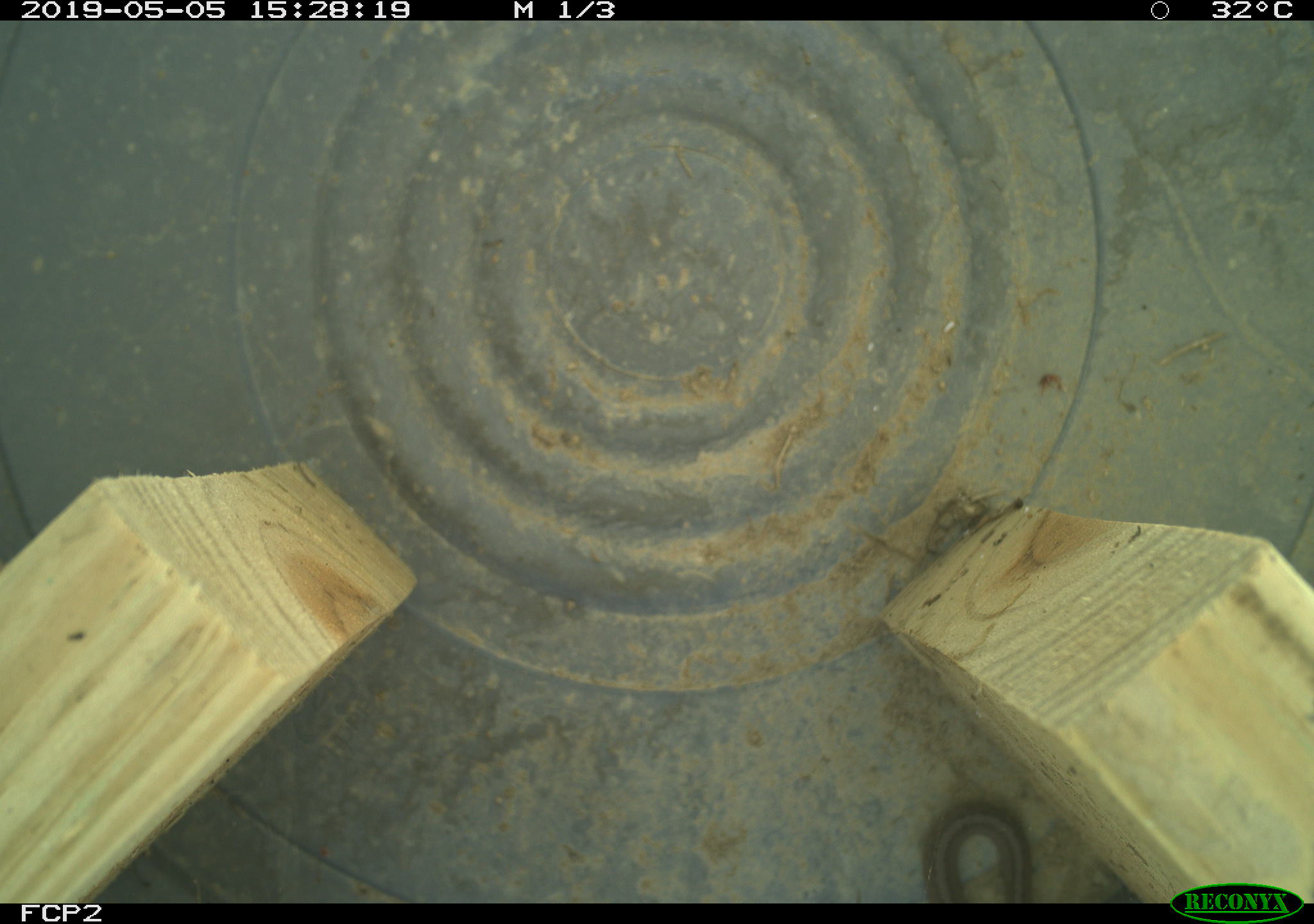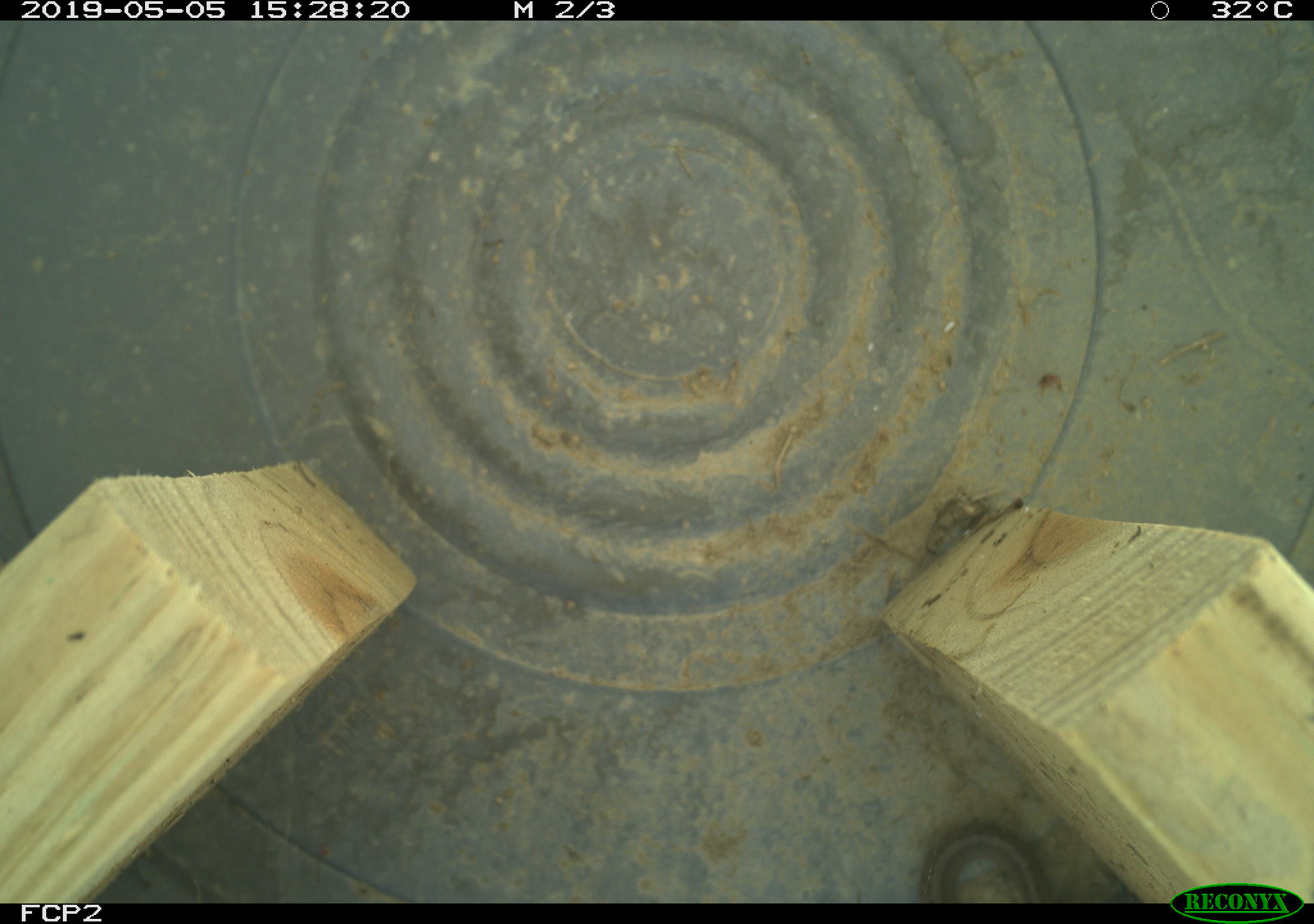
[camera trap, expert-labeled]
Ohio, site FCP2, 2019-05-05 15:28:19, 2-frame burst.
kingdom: Animalia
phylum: Chordata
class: Reptilia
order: Squamata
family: Colubridae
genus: Storeria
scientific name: Storeria dekayi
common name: dekay's brownsnake